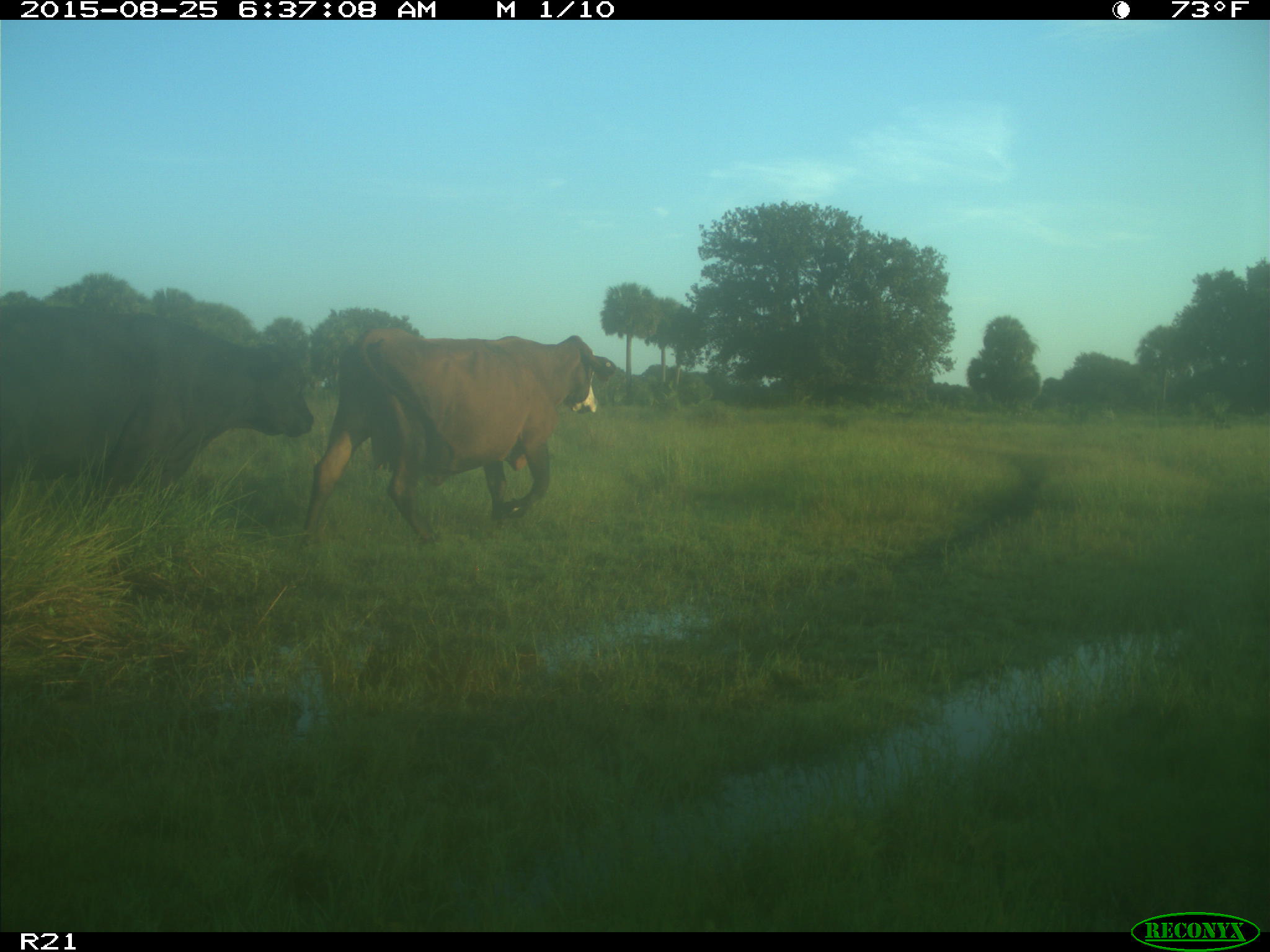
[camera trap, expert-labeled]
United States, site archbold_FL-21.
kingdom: Animalia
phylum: Chordata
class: Mammalia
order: Artiodactyla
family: Bovidae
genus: Bos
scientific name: Bos taurus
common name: domestic cow